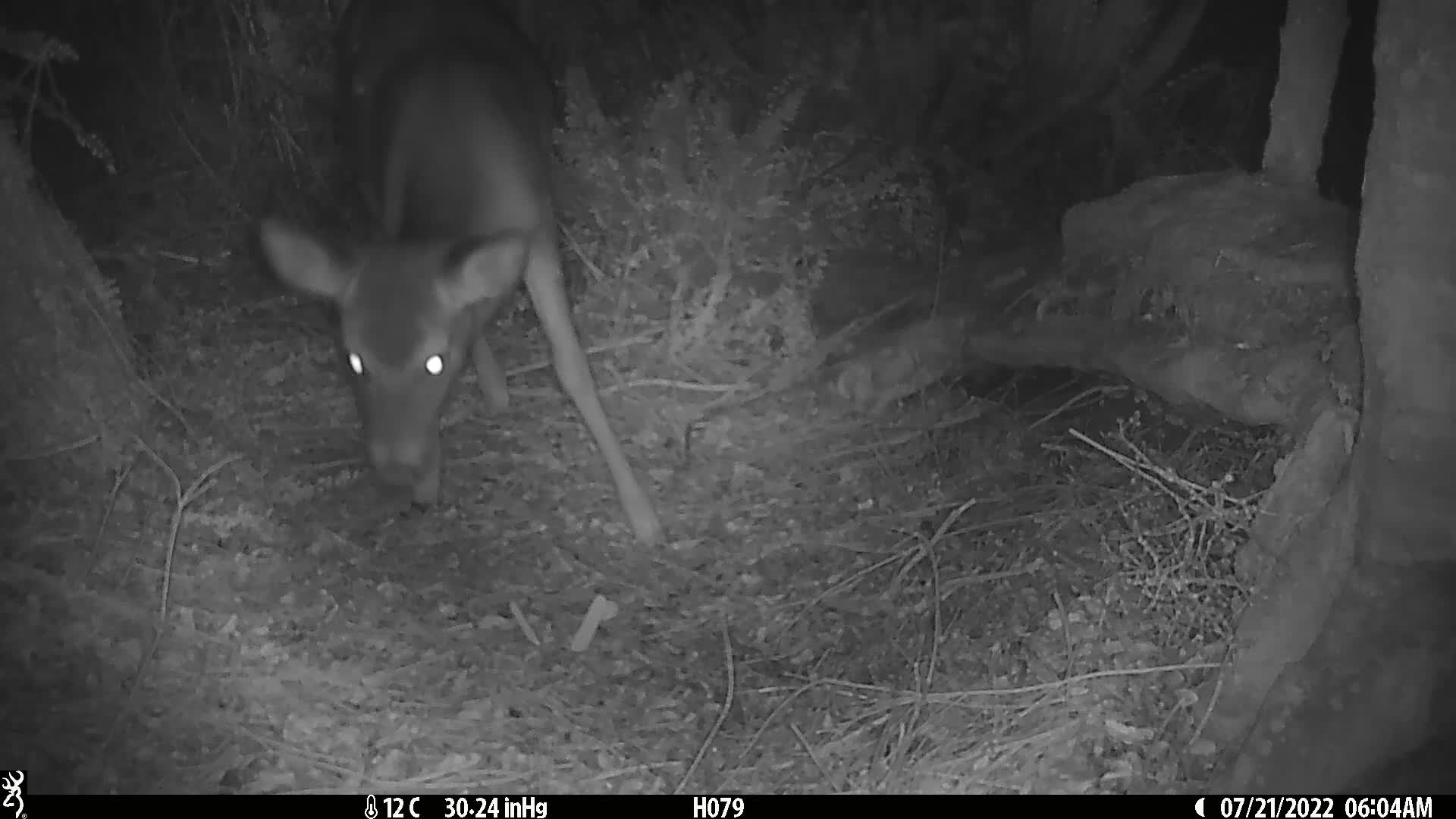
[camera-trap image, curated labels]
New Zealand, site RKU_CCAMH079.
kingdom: Animalia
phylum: Chordata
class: Mammalia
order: Artiodactyla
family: Cervidae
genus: Odocoileus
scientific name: Odocoileus virginianus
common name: white-tailed deer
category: white tailed deer